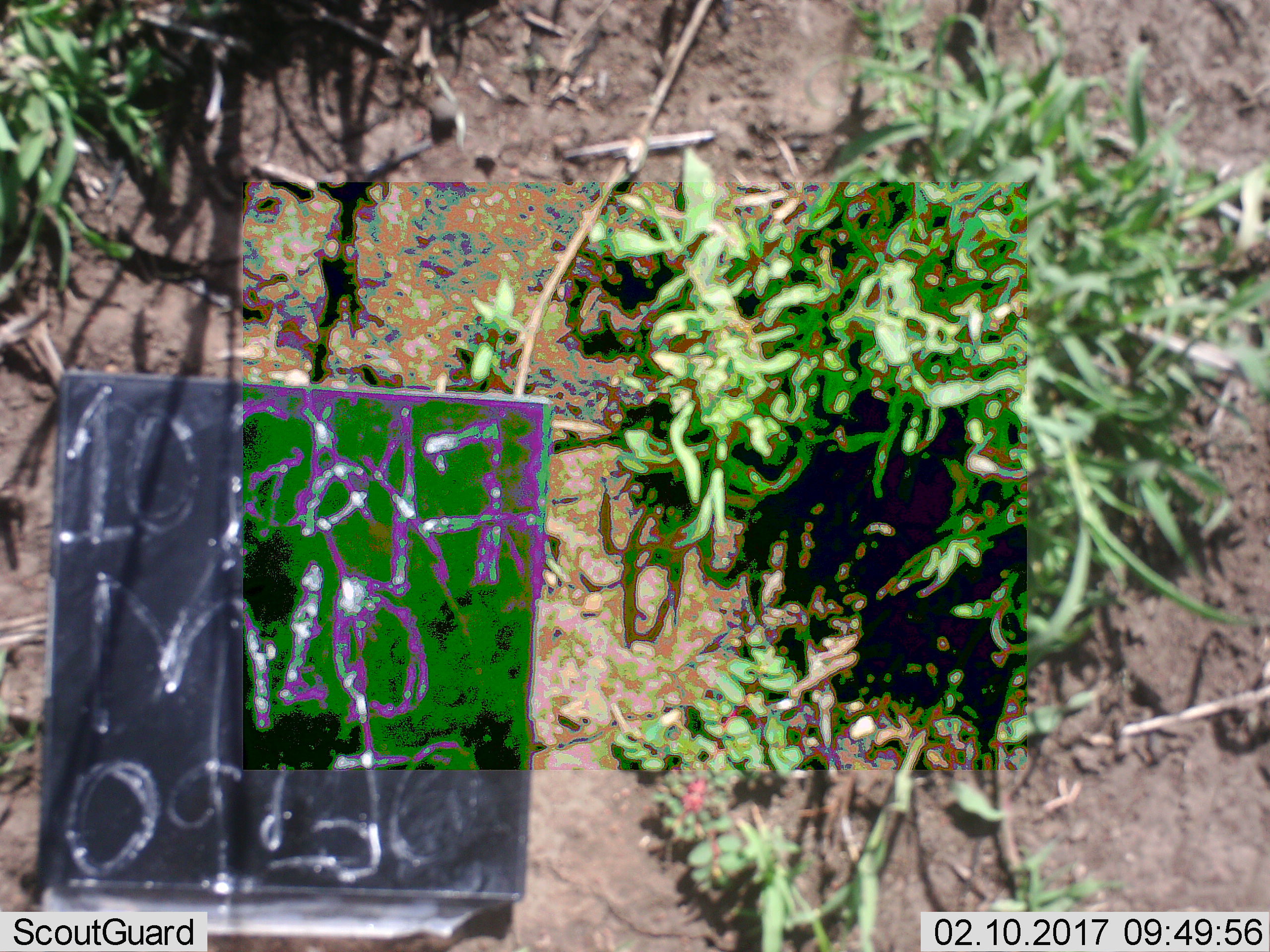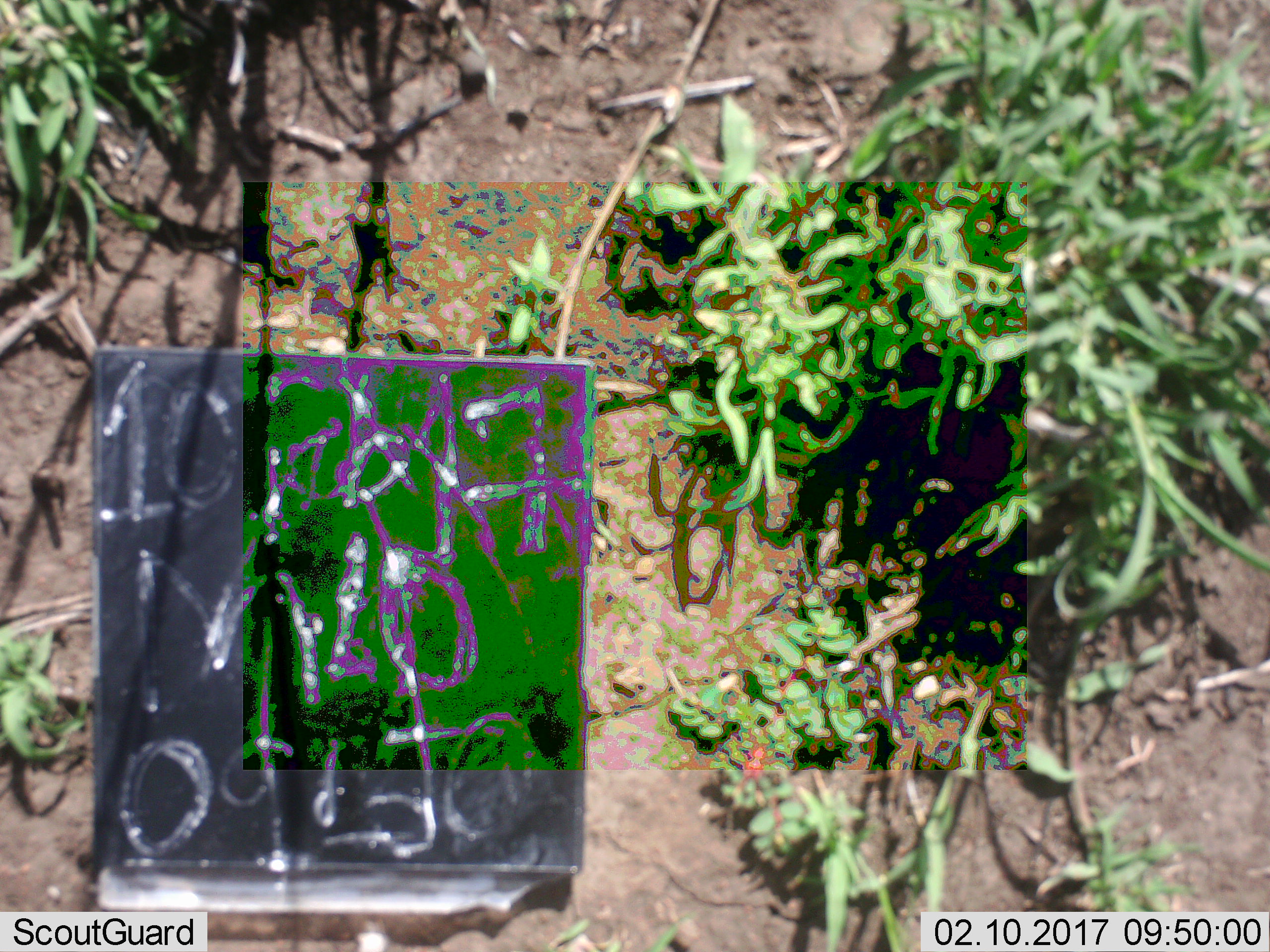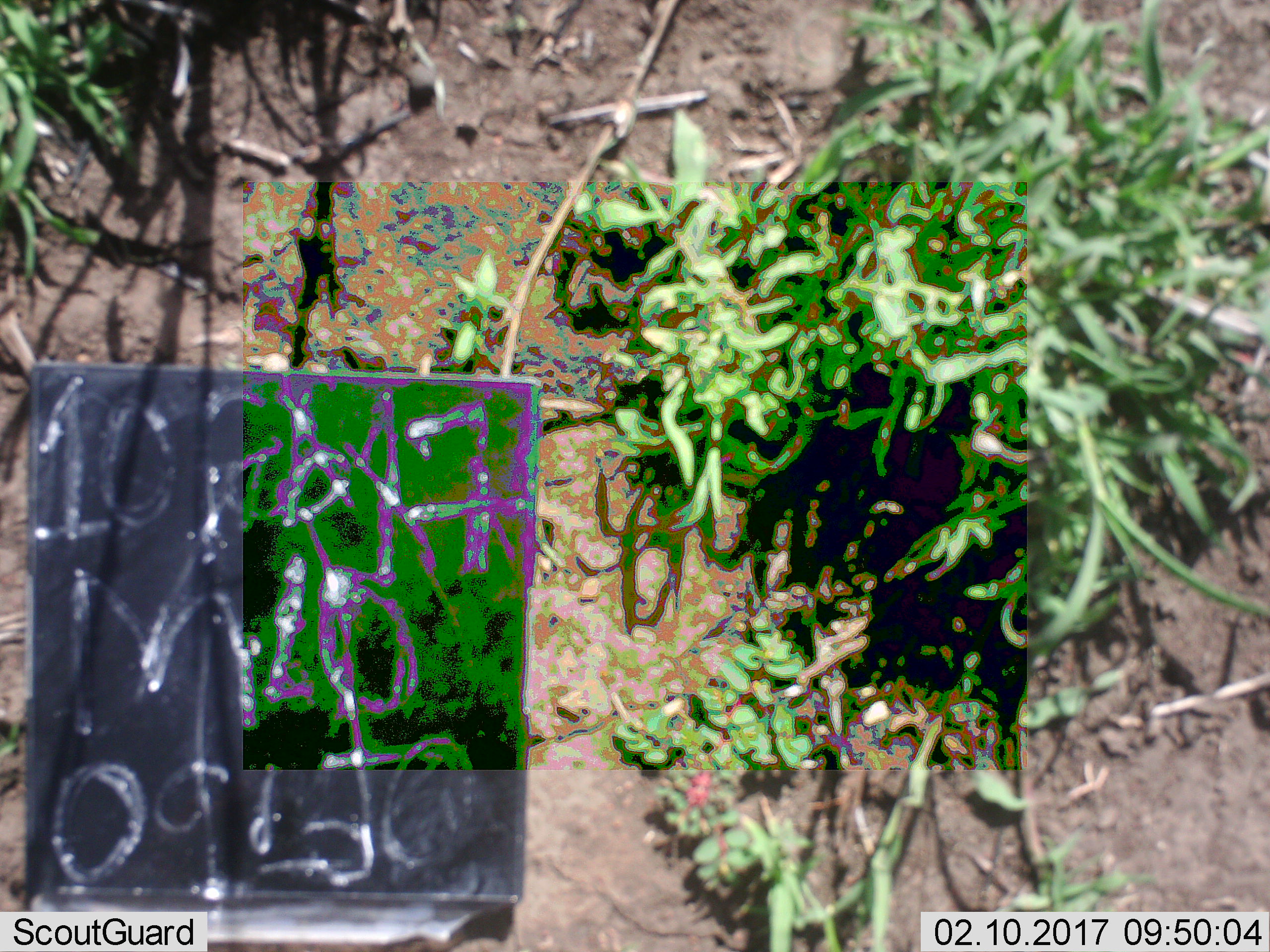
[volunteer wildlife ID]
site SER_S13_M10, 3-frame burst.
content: unidentified animal